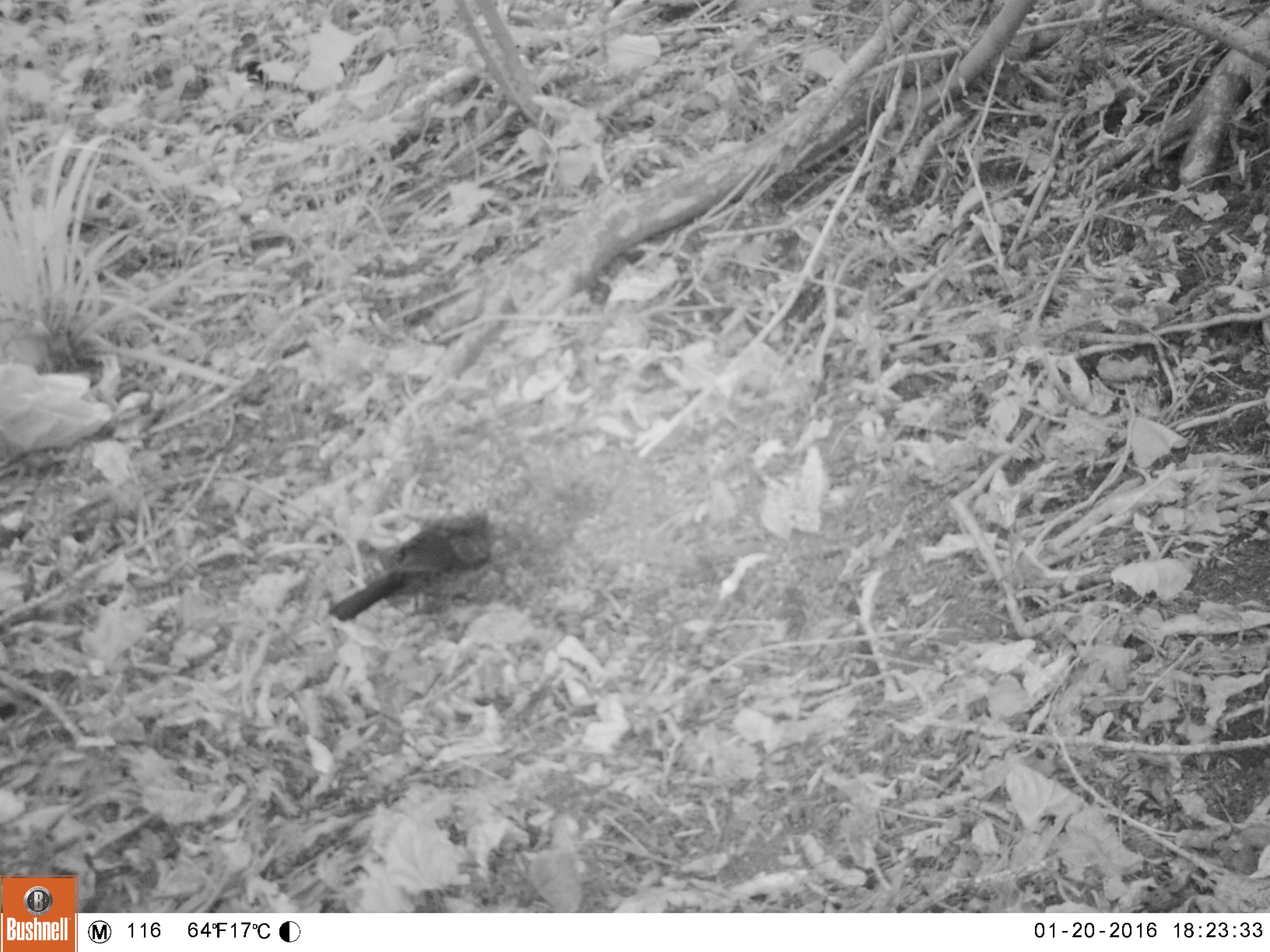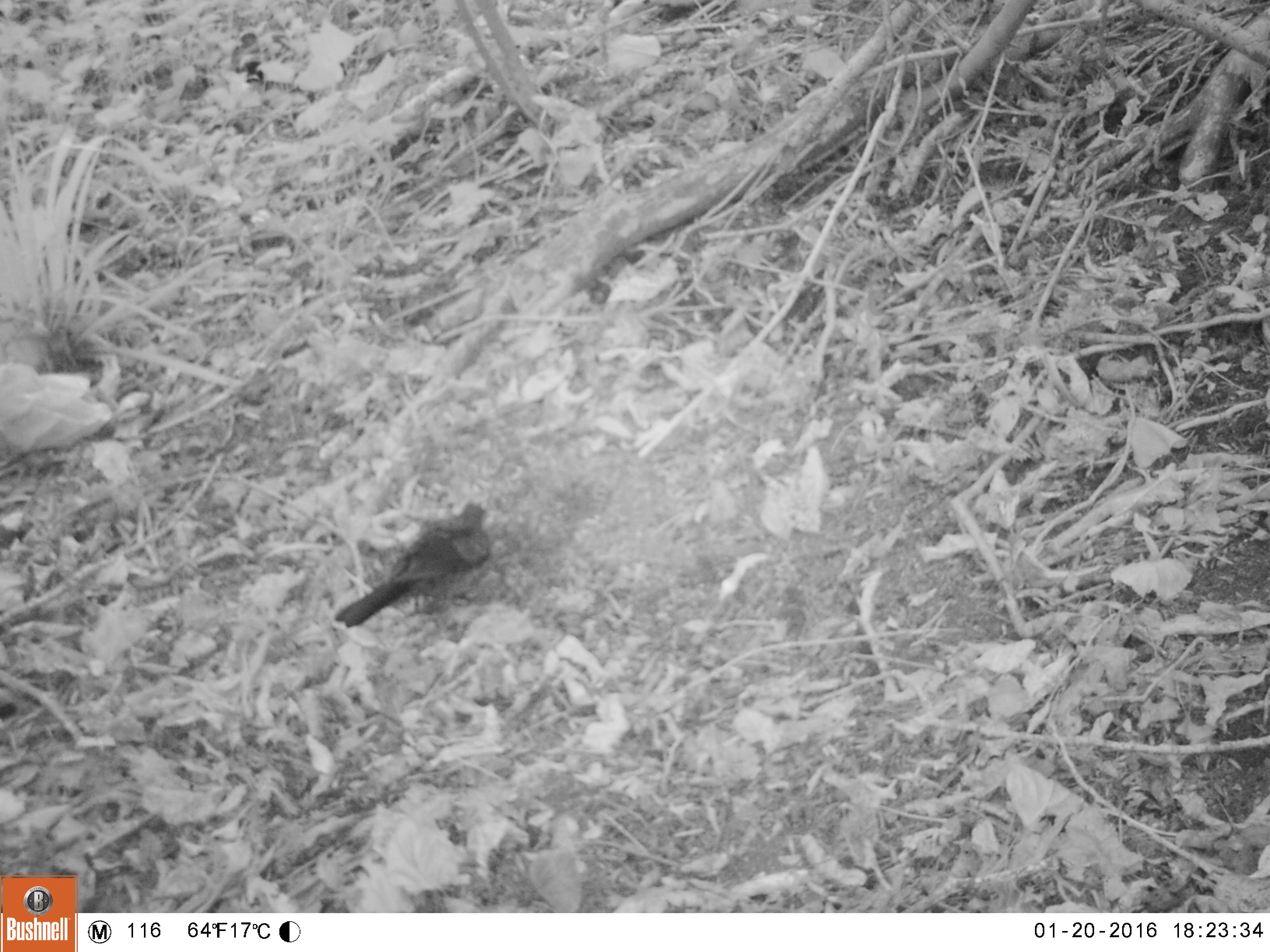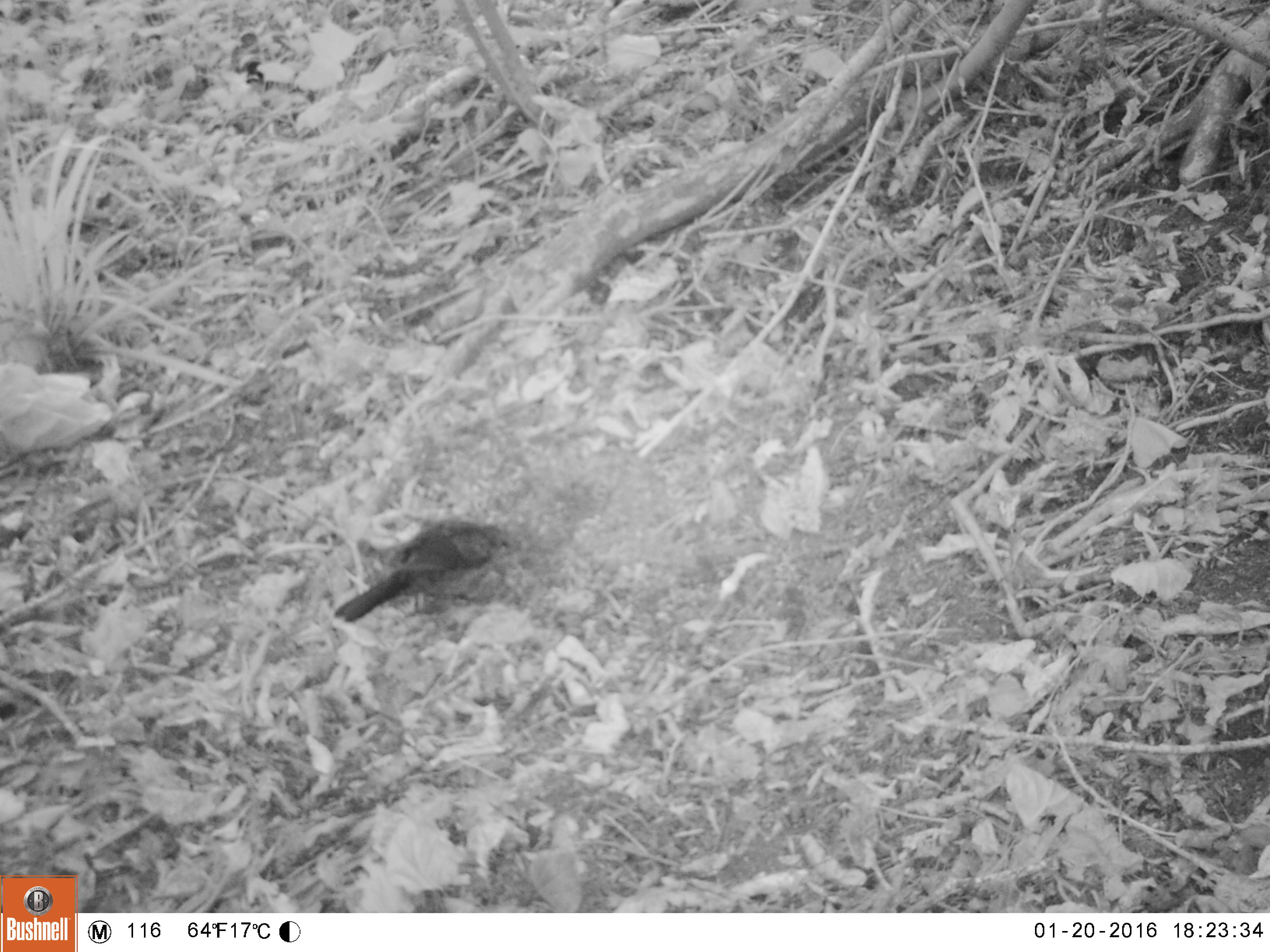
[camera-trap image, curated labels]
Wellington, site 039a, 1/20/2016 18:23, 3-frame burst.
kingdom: Animalia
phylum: Chordata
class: Aves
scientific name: Aves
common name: bird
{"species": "bird (Aves)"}